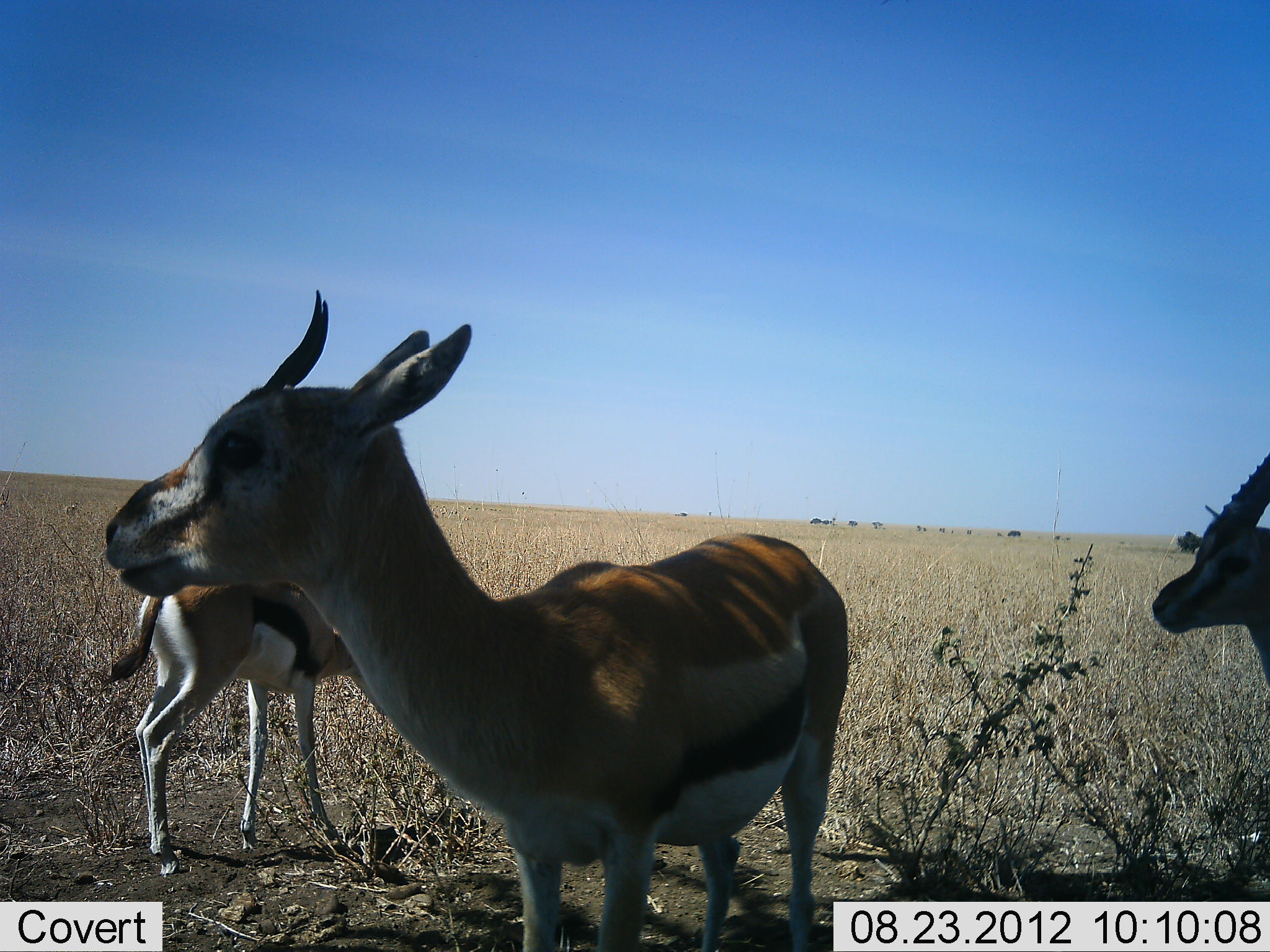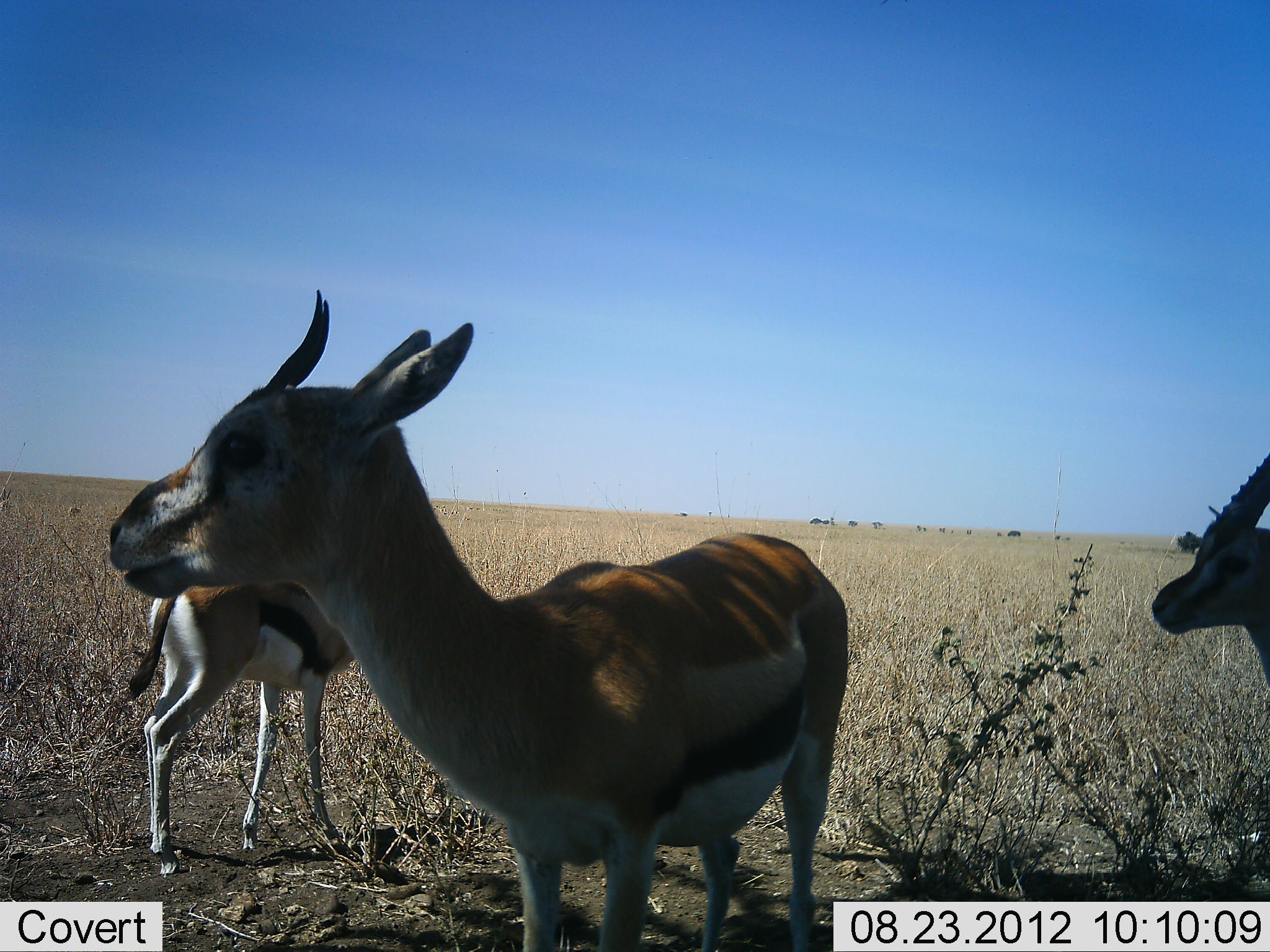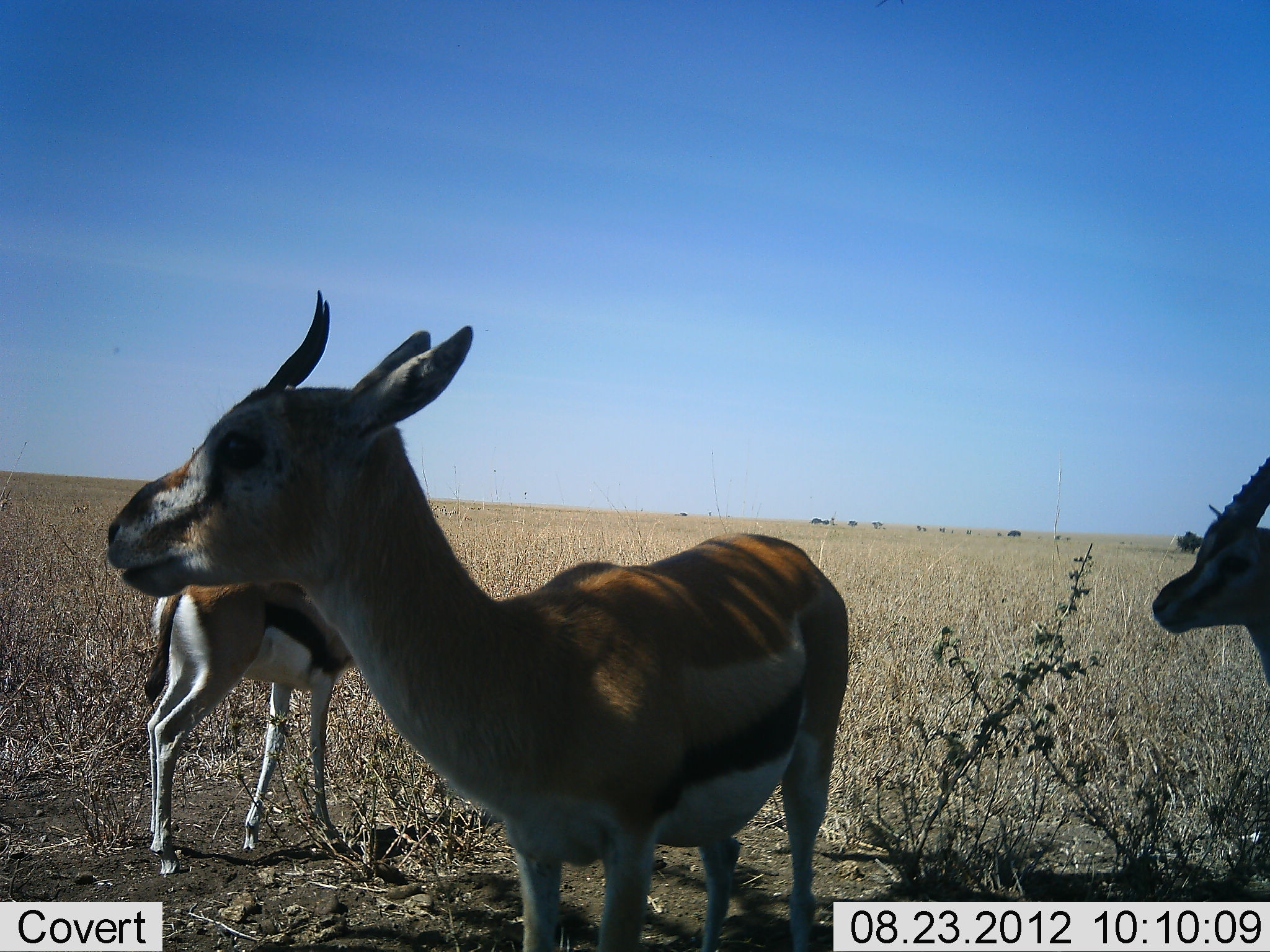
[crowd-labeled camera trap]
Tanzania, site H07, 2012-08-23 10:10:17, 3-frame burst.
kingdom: Animalia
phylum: Chordata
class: Mammalia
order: Artiodactyla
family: Bovidae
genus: Eudorcas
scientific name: Eudorcas thomsonii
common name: thomson's gazelle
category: gazellethomsons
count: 3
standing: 100%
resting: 0%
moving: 10%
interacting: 0%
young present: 0%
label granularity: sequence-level